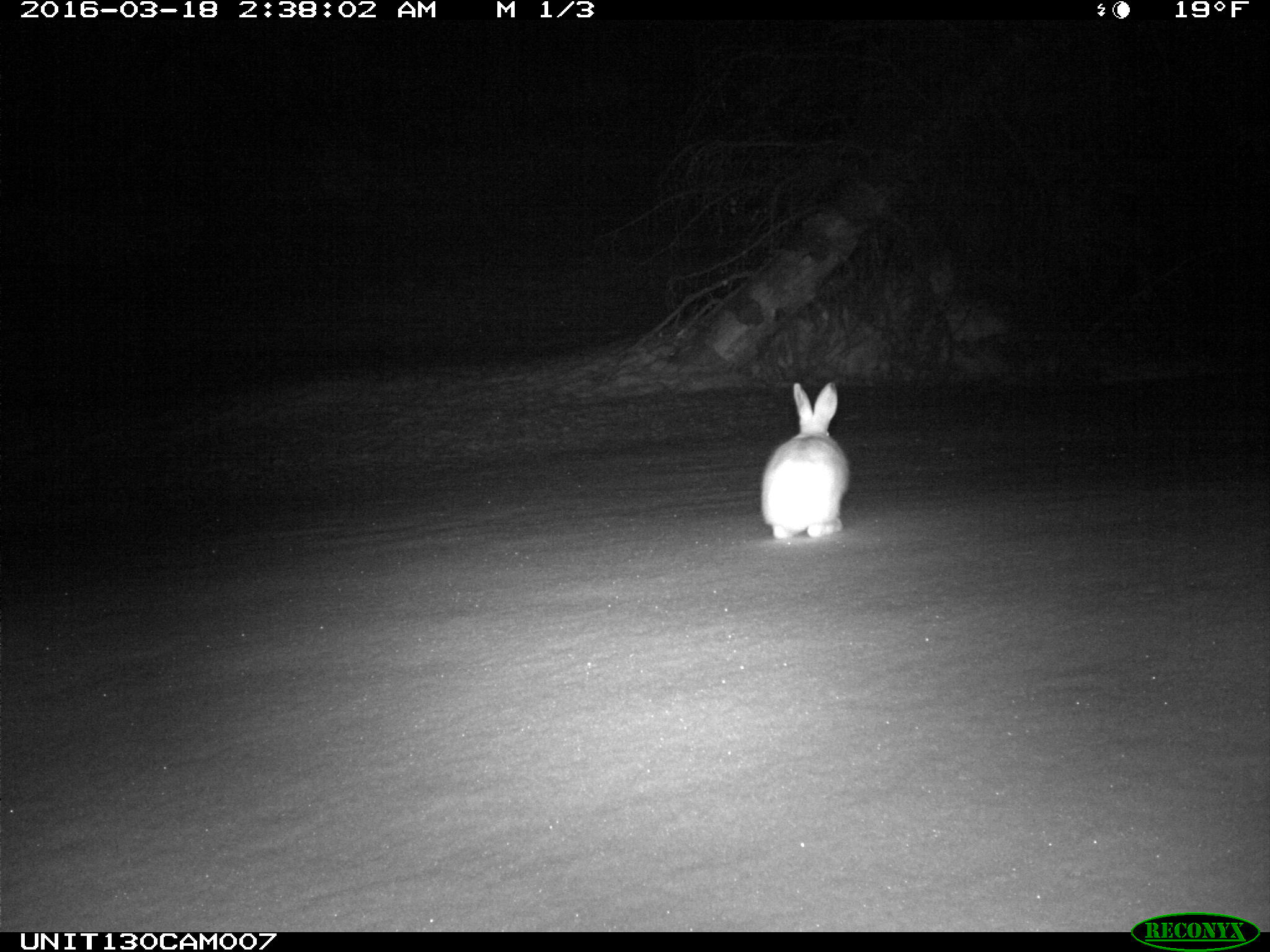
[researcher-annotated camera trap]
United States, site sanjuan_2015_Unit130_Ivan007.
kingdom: Animalia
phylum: Chordata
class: Mammalia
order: Lagomorpha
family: Leporidae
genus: Lepus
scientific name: Lepus americanus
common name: snowshoe hare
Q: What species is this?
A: Lepus americanus (snowshoe hare).